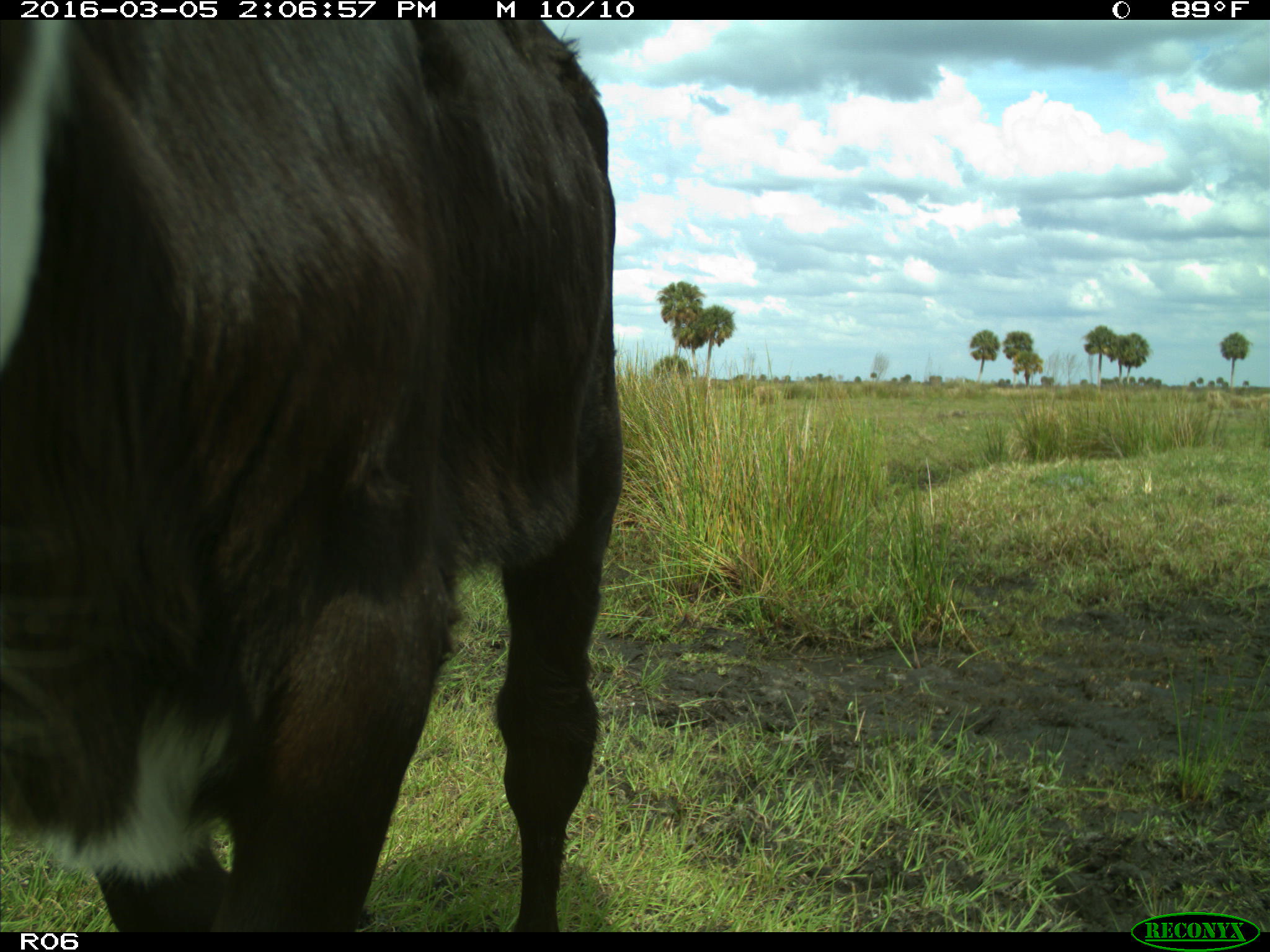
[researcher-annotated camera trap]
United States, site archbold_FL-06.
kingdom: Animalia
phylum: Chordata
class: Mammalia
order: Artiodactyla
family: Bovidae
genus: Bos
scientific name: Bos taurus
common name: domestic cow